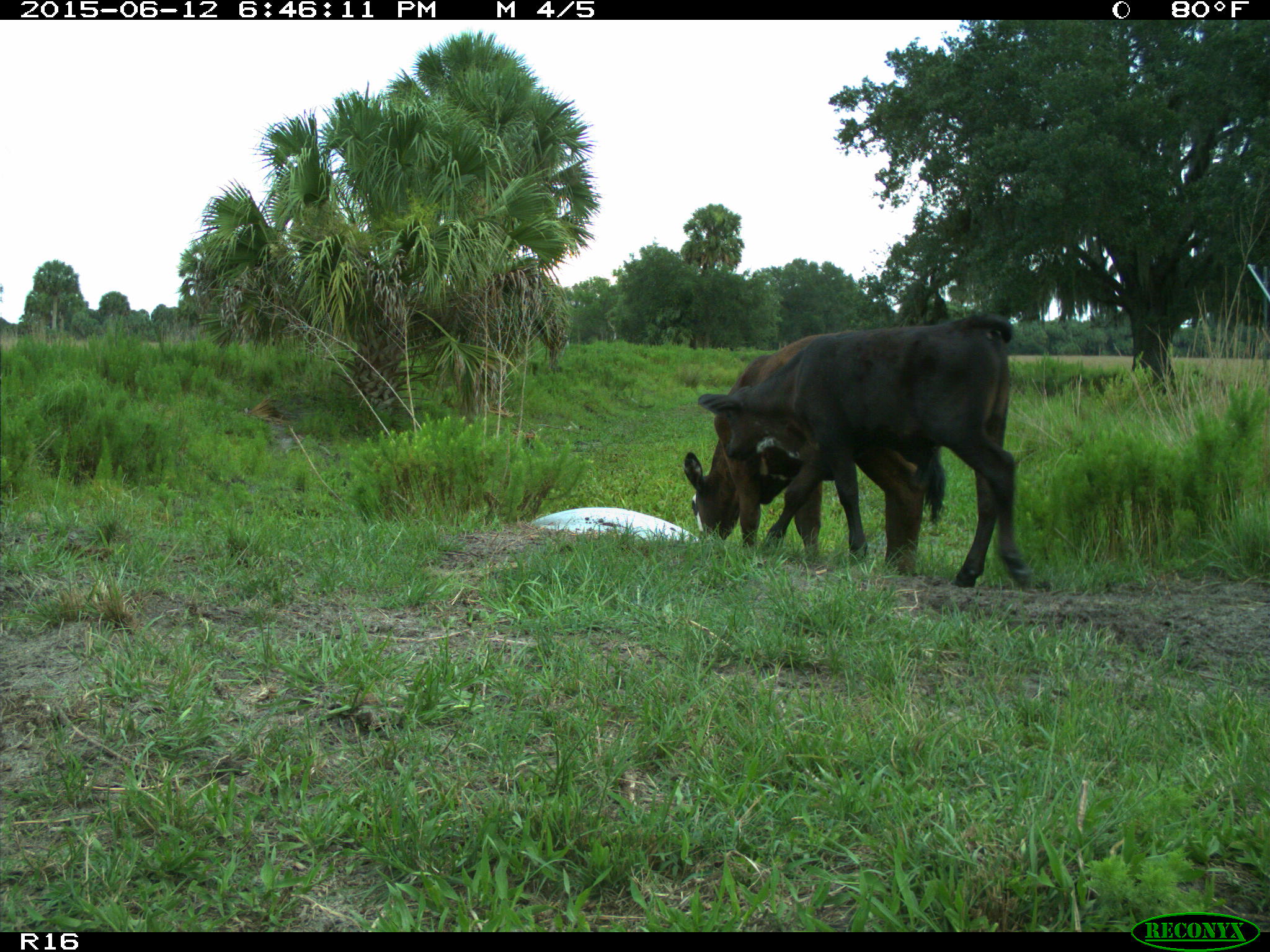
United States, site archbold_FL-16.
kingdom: Animalia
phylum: Chordata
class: Mammalia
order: Artiodactyla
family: Bovidae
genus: Bos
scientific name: Bos taurus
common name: domestic cow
Bos taurus (domestic cow).